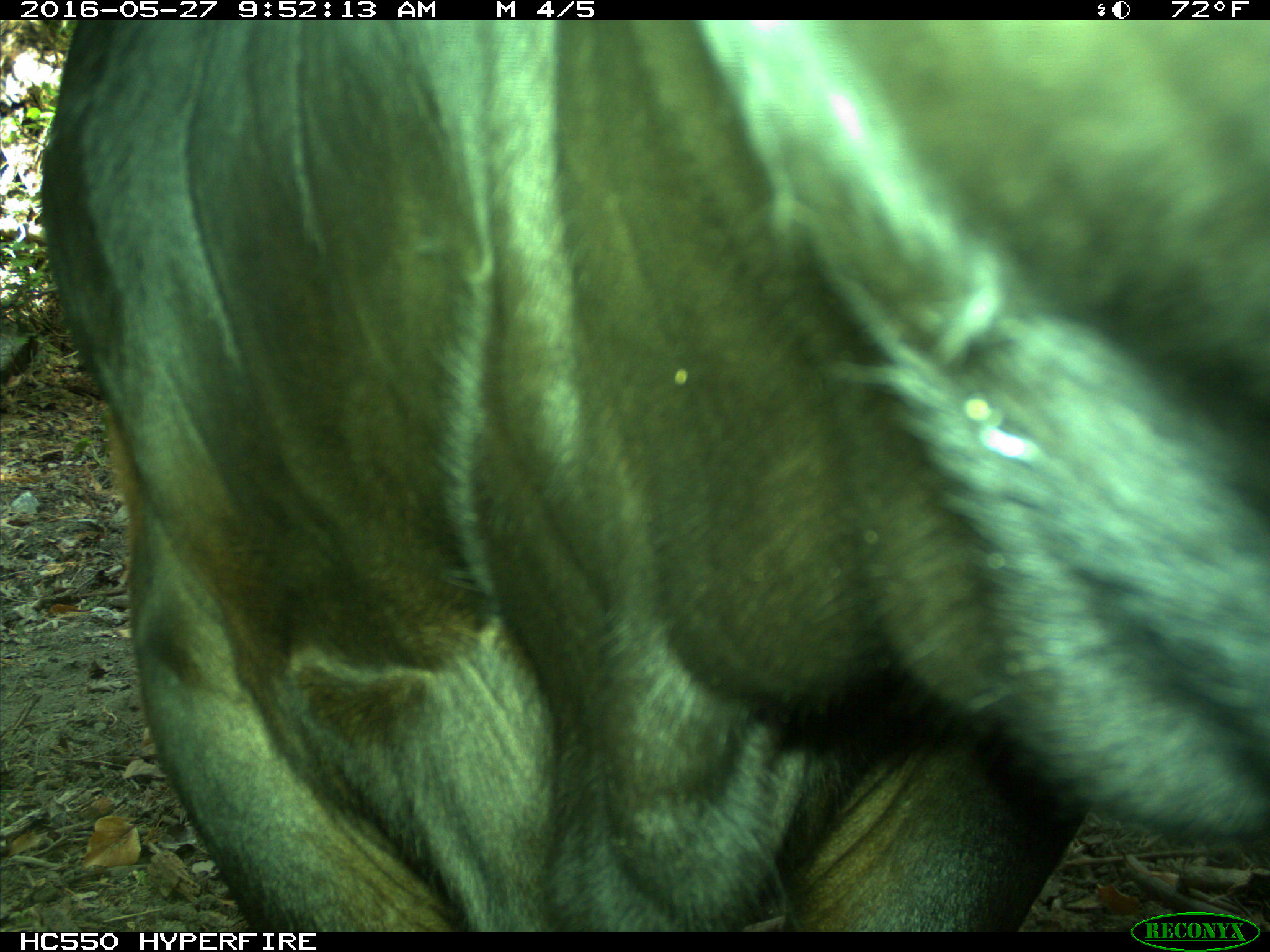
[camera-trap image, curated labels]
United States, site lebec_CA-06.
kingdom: Animalia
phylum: Chordata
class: Mammalia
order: Artiodactyla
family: Bovidae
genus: Bos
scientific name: Bos taurus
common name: domestic cow